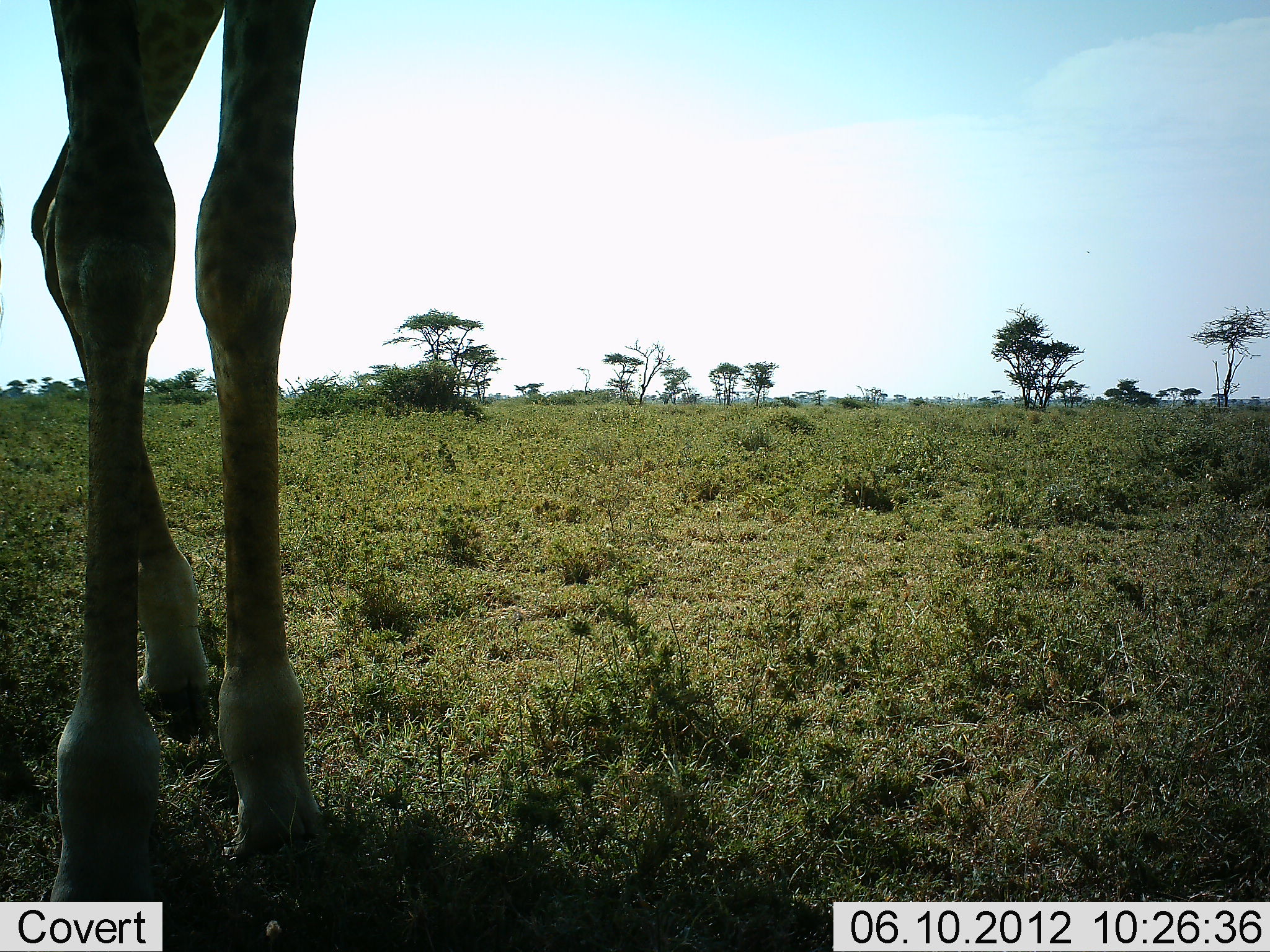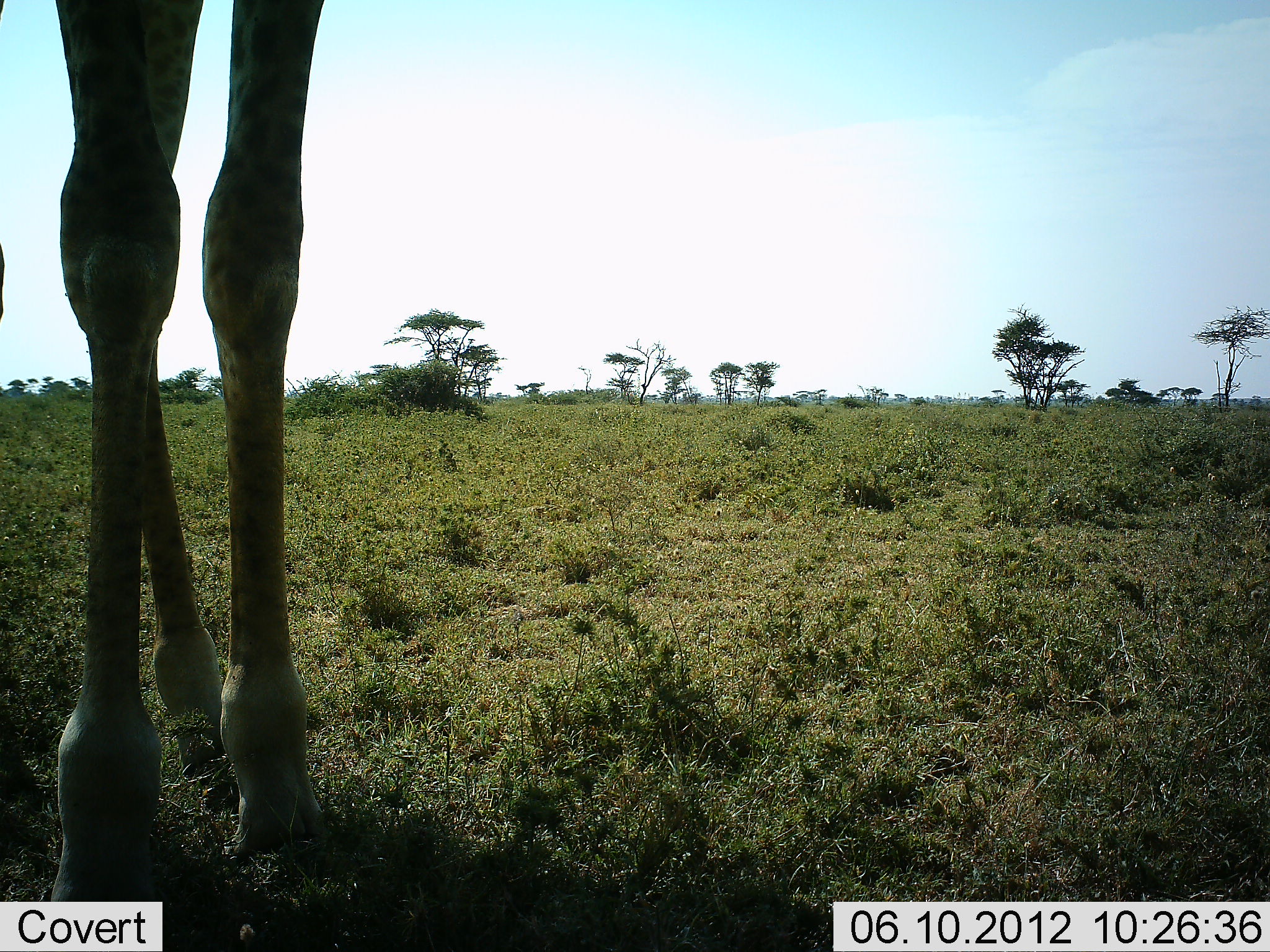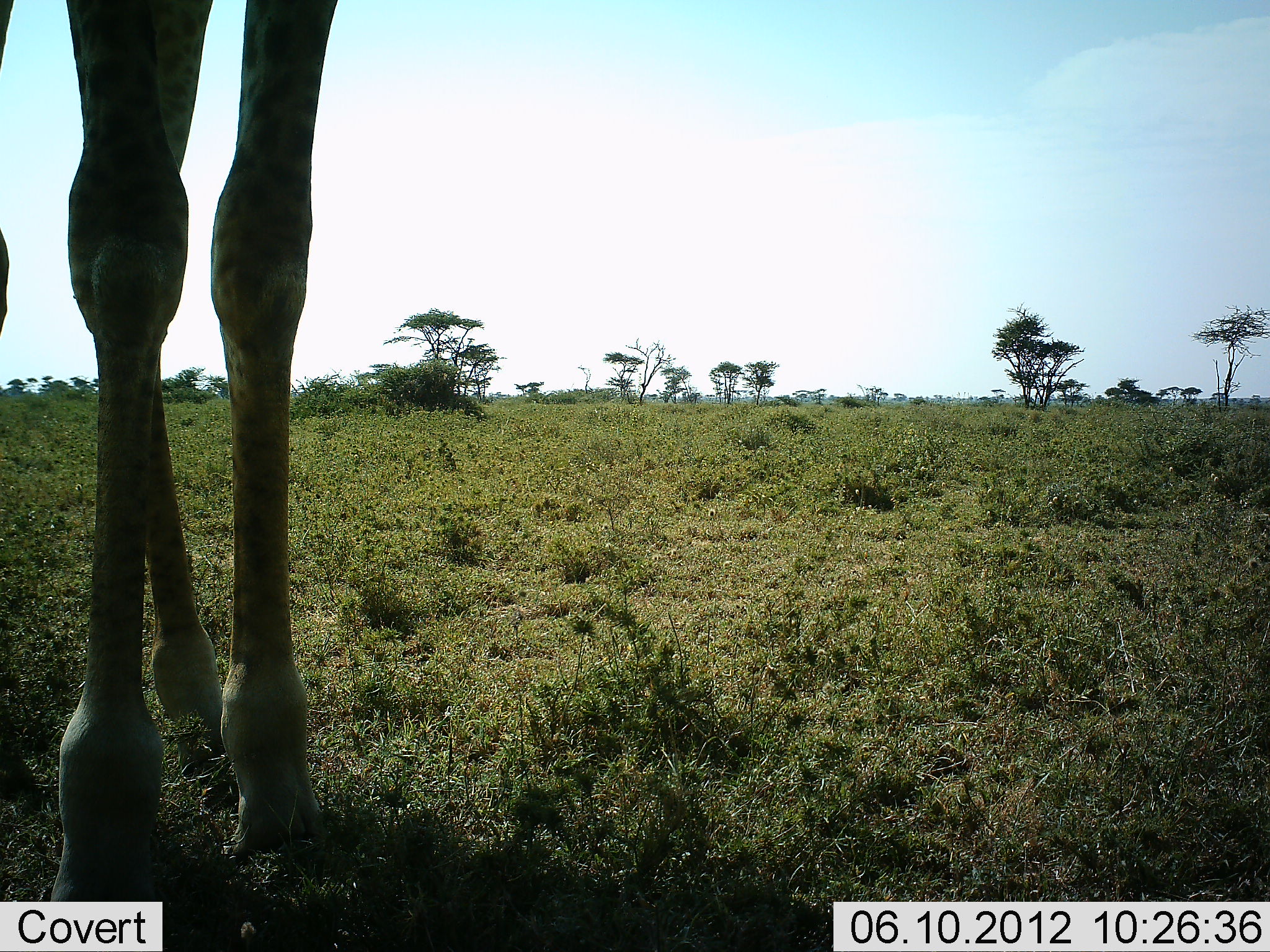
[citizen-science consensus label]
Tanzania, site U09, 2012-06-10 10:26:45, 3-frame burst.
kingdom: Animalia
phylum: Chordata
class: Mammalia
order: Artiodactyla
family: Giraffidae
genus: Giraffa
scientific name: Giraffa camelopardalis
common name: giraffe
Giraffe (Giraffa camelopardalis), count 1. Behavior (volunteer vote fractions): standing 90%, resting 10%, moving 0%, interacting 0%. Young present (vote fraction): 0%. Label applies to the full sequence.